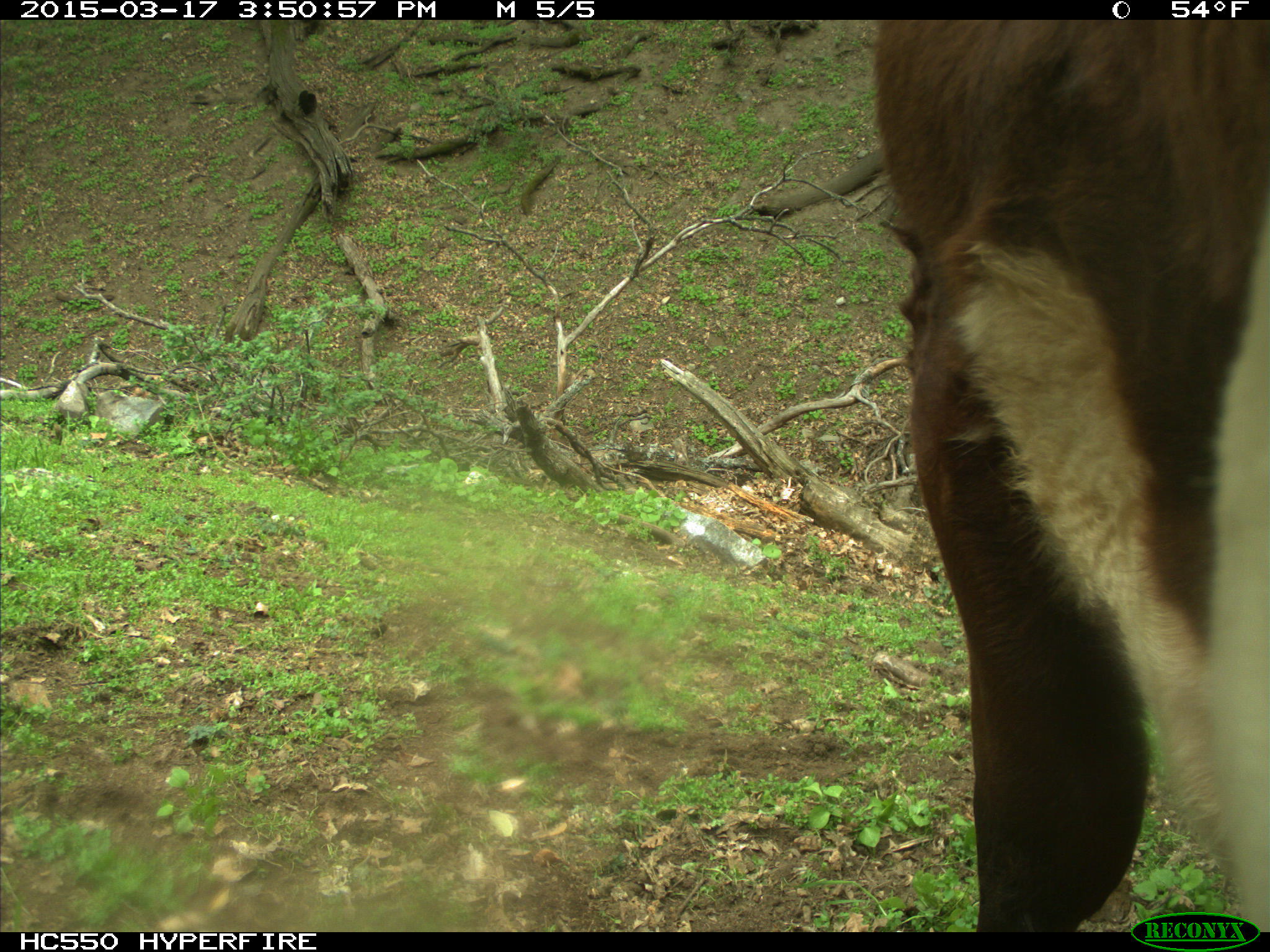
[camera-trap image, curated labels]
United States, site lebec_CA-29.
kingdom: Animalia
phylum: Chordata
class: Mammalia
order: Artiodactyla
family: Bovidae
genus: Bos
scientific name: Bos taurus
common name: domestic cow